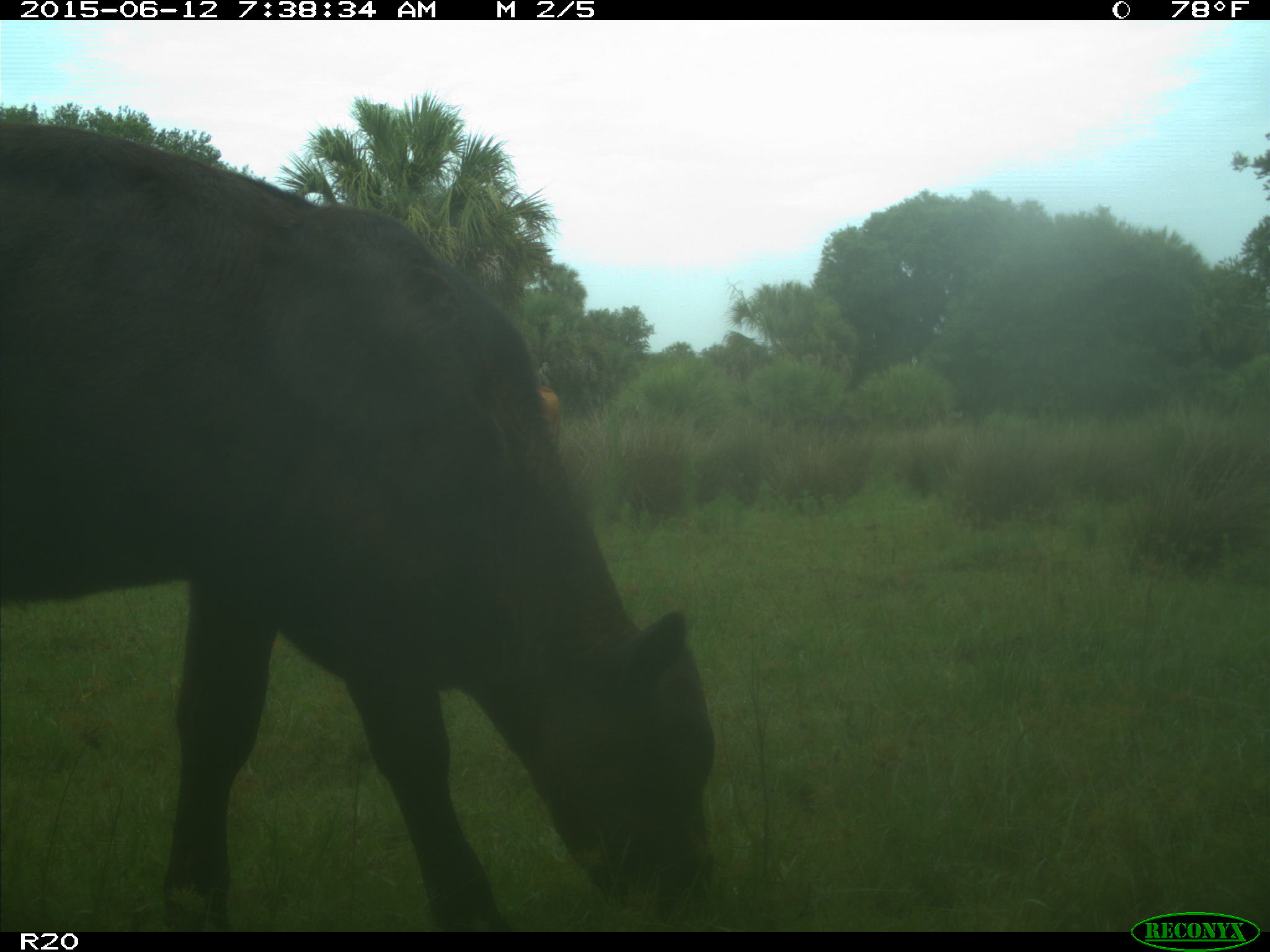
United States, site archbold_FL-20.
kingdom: Animalia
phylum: Chordata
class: Mammalia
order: Artiodactyla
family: Bovidae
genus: Bos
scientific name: Bos taurus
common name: domestic cow